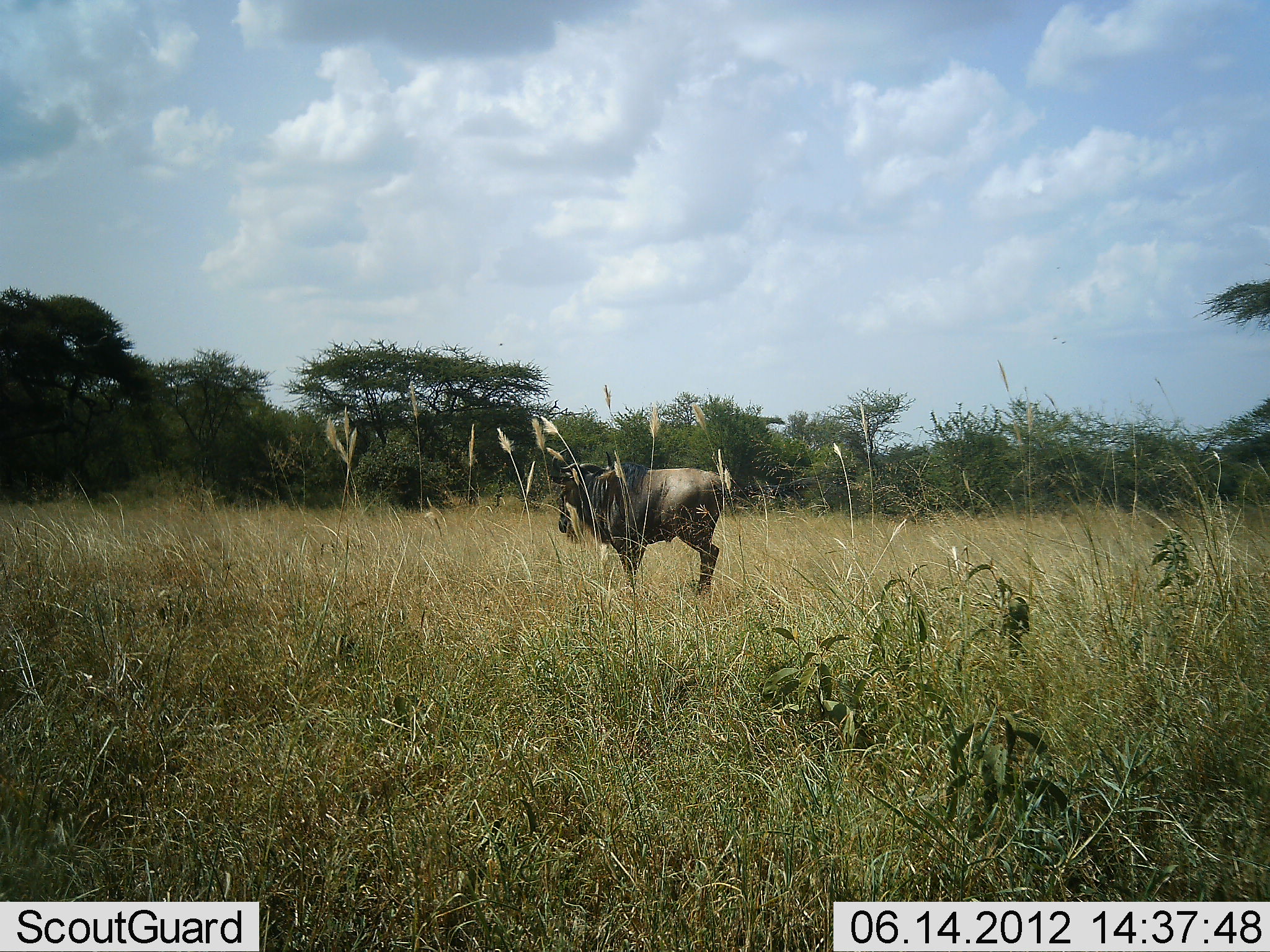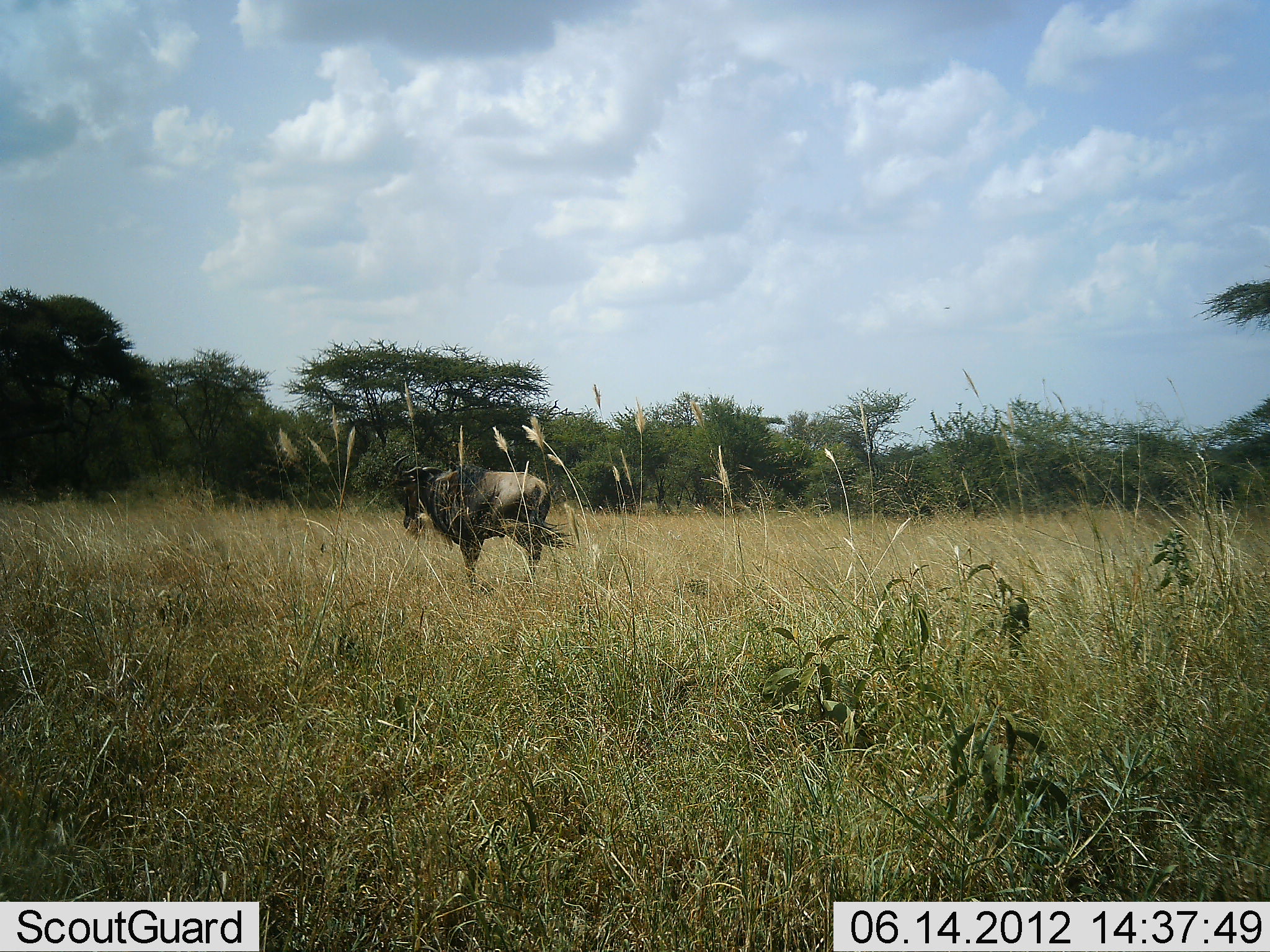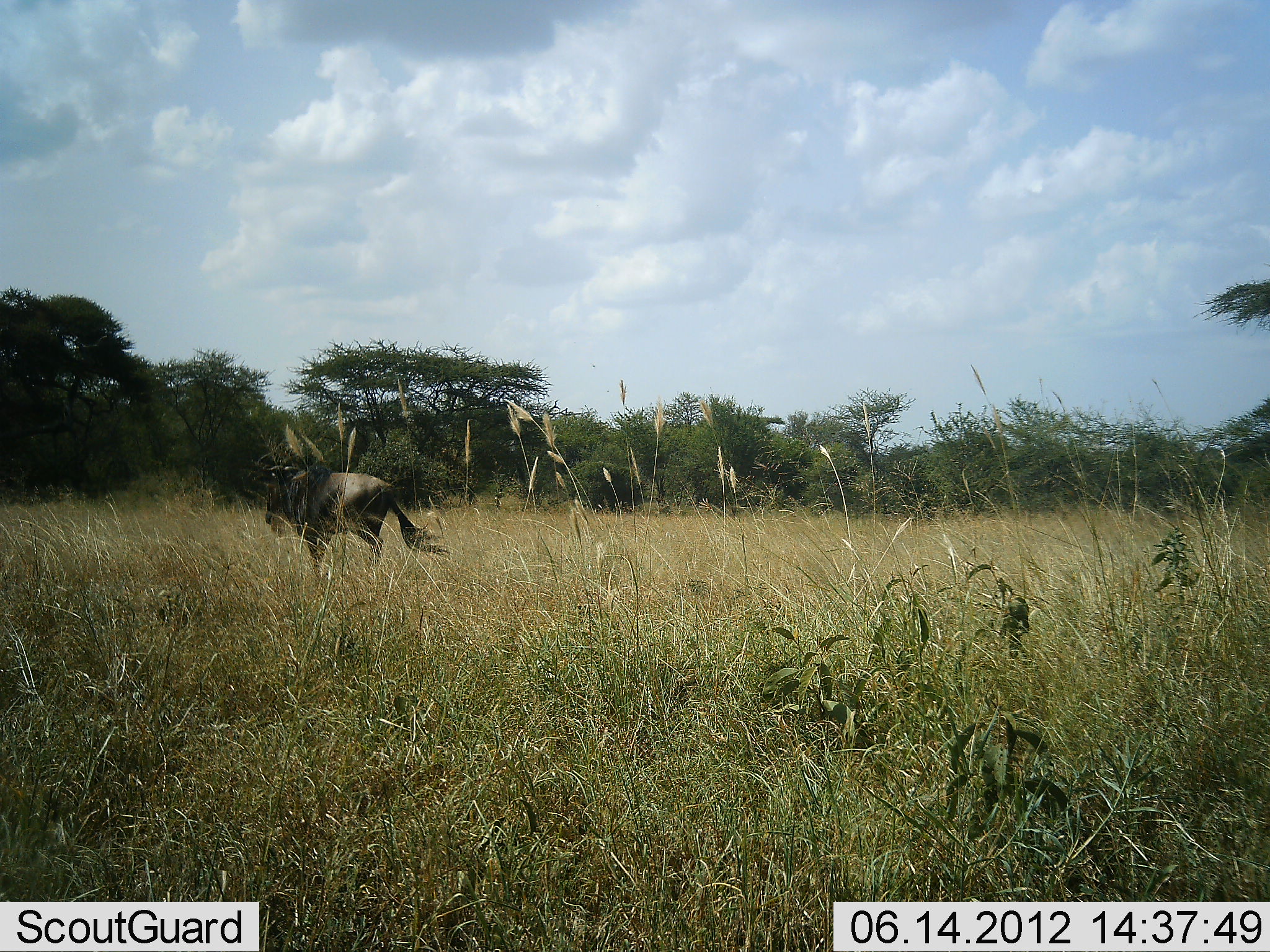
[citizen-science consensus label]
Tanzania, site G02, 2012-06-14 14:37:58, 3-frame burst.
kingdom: Animalia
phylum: Chordata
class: Mammalia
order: Artiodactyla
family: Bovidae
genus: Connochaetes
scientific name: Connochaetes taurinus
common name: blue wildebeest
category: wildebeest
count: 1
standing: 20%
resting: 0%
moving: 80%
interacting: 0%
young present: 0%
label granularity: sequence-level